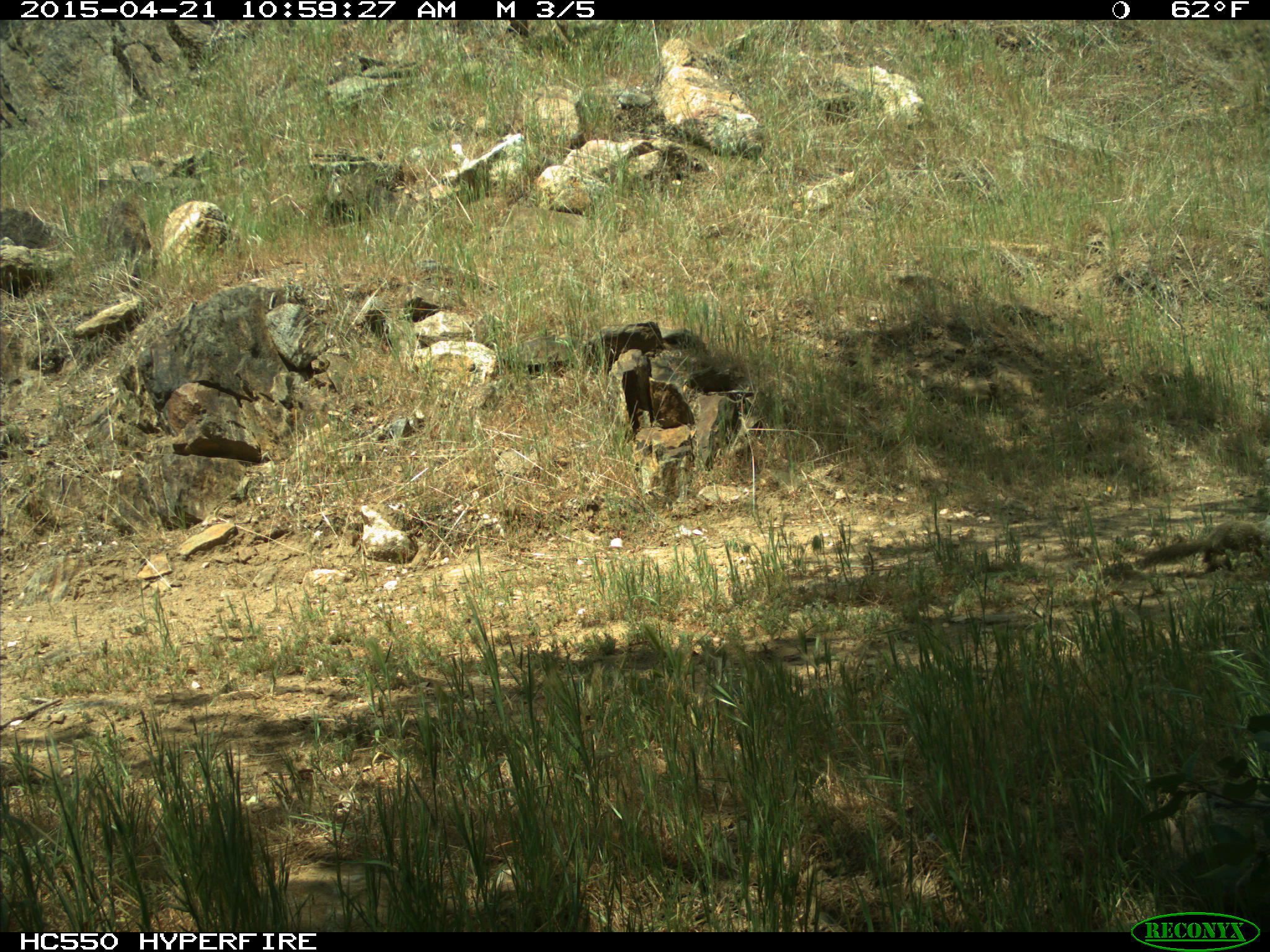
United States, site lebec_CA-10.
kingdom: Animalia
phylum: Chordata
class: Mammalia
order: Rodentia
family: Sciuridae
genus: Otospermophilus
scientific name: Otospermophilus beecheyi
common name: california ground squirrel